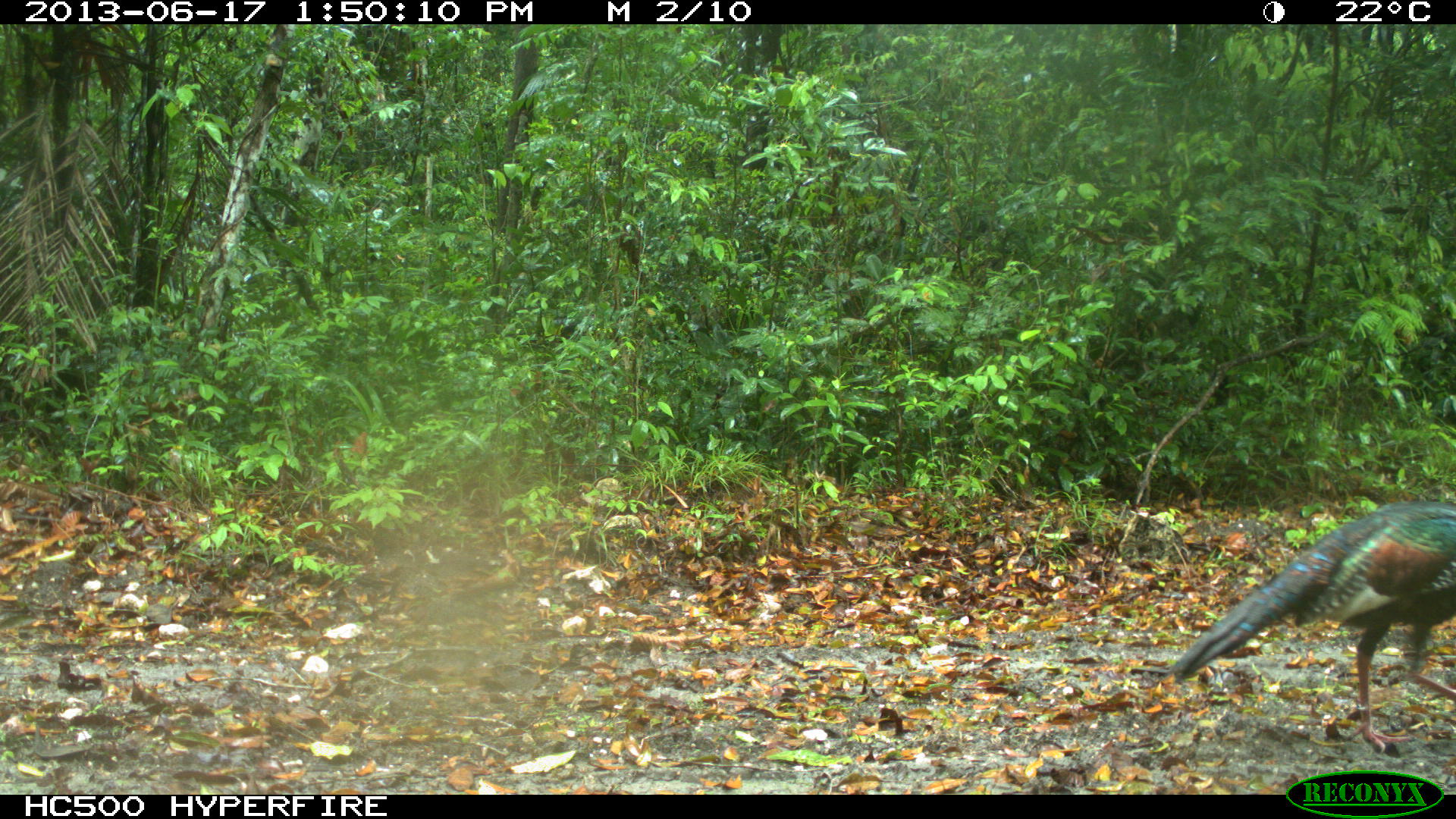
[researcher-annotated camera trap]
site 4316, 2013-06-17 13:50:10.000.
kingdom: Animalia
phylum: Chordata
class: Aves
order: Galliformes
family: Phasianidae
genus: Meleagris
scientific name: Meleagris ocellata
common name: ocellated turkey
Meleagris ocellata (ocellated turkey), count 1, sex male.